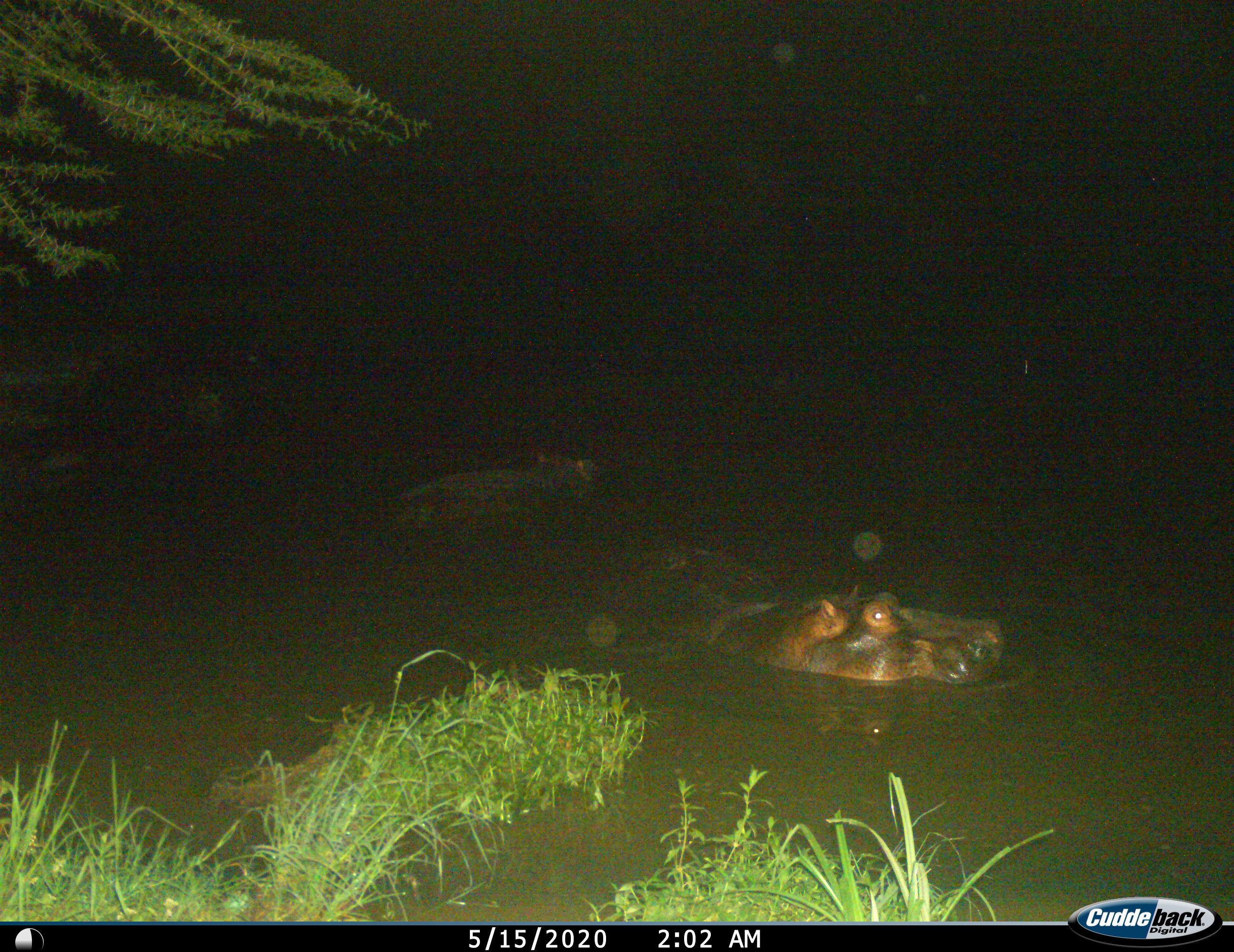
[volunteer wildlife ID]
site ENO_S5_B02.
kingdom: Animalia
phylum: Chordata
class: Mammalia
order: Artiodactyla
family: Hippopotamidae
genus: Hippopotamus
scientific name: Hippopotamus amphibius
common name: hippopotamus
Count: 2.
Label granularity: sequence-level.